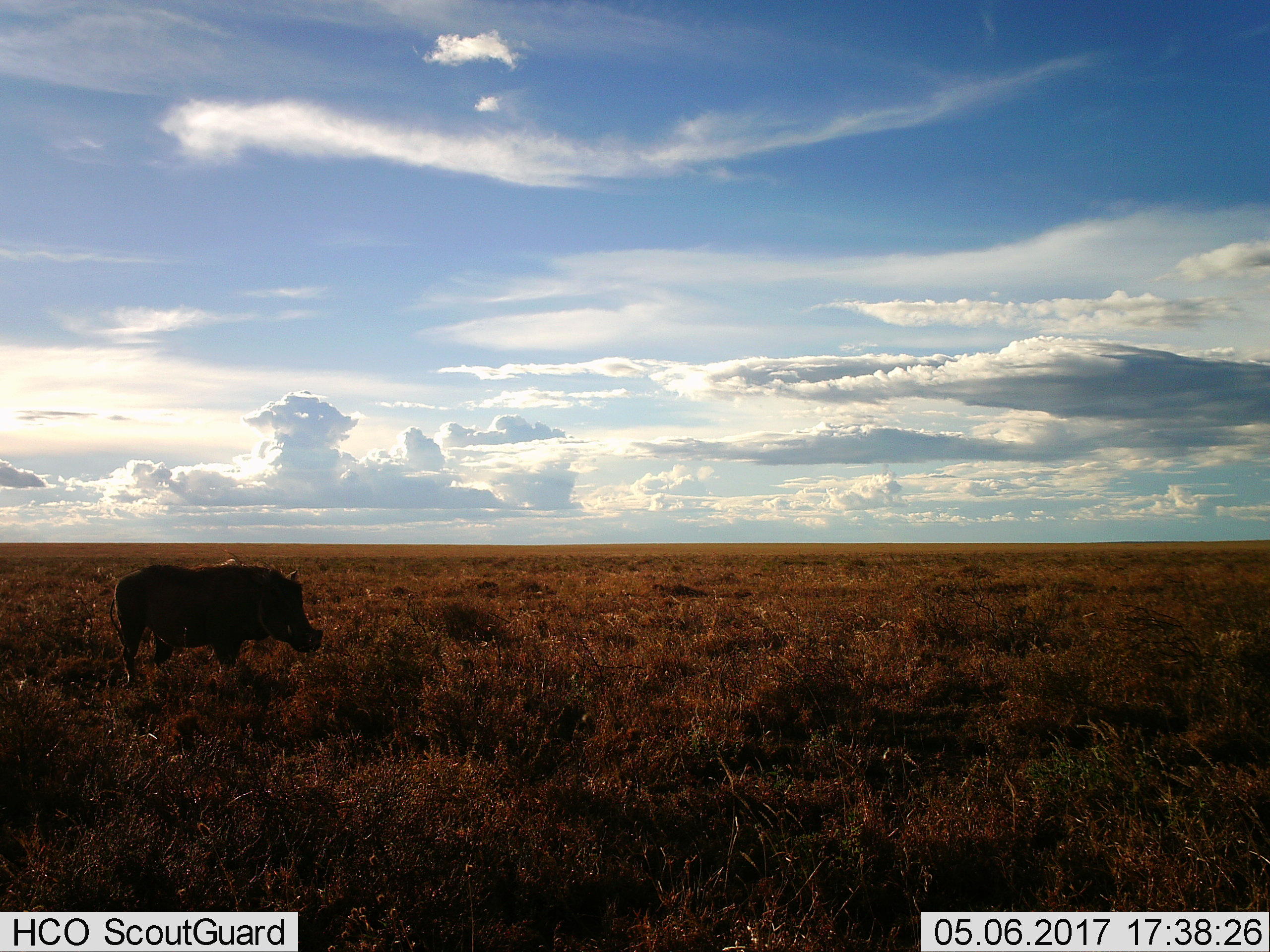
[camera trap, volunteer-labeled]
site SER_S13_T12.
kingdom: Animalia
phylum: Chordata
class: Mammalia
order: Artiodactyla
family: Suidae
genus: Phacochoerus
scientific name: Phacochoerus africanus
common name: warthog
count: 1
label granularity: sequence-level